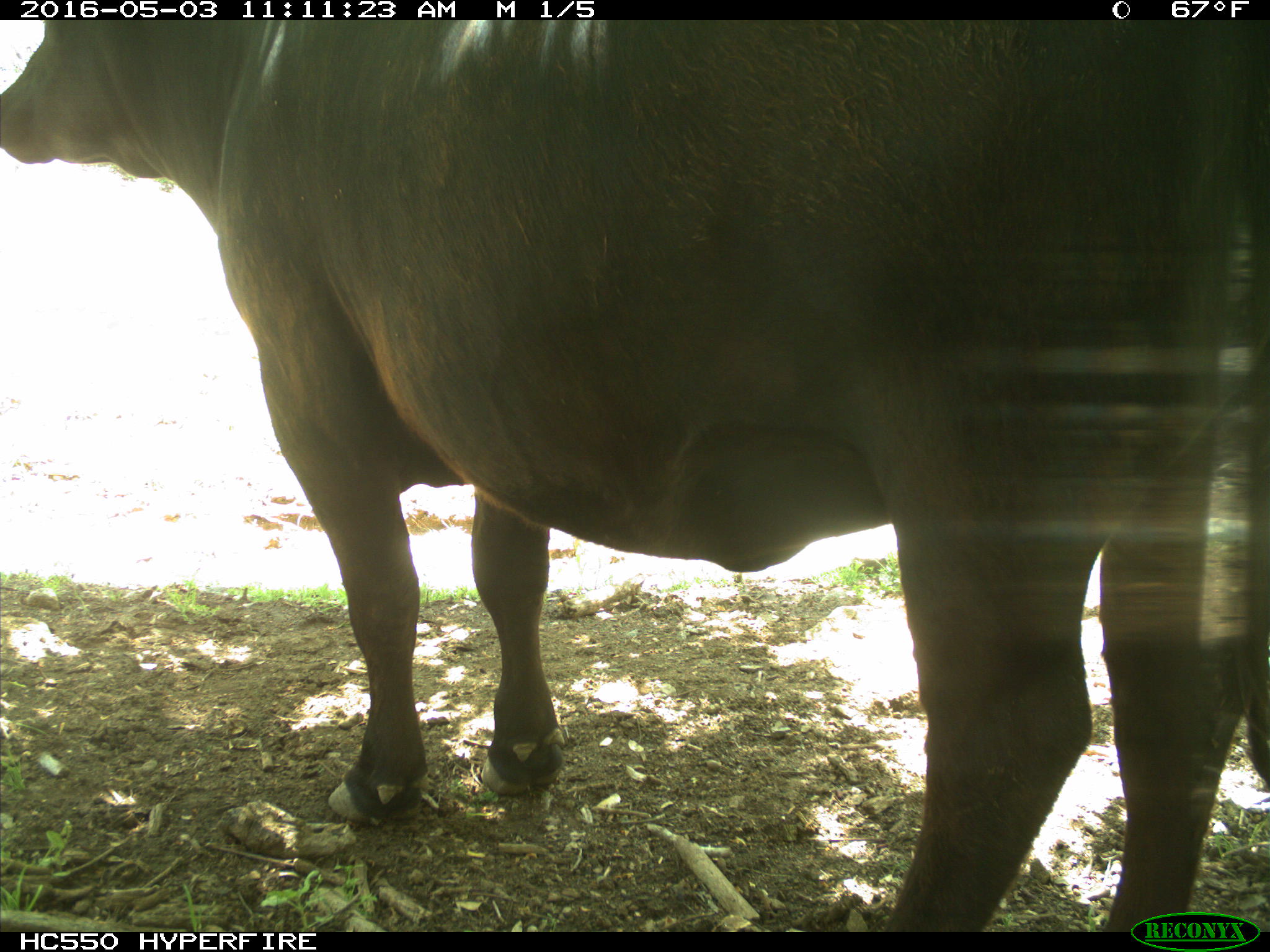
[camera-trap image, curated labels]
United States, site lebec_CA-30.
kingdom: Animalia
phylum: Chordata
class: Mammalia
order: Artiodactyla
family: Bovidae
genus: Bos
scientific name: Bos taurus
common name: domestic cow